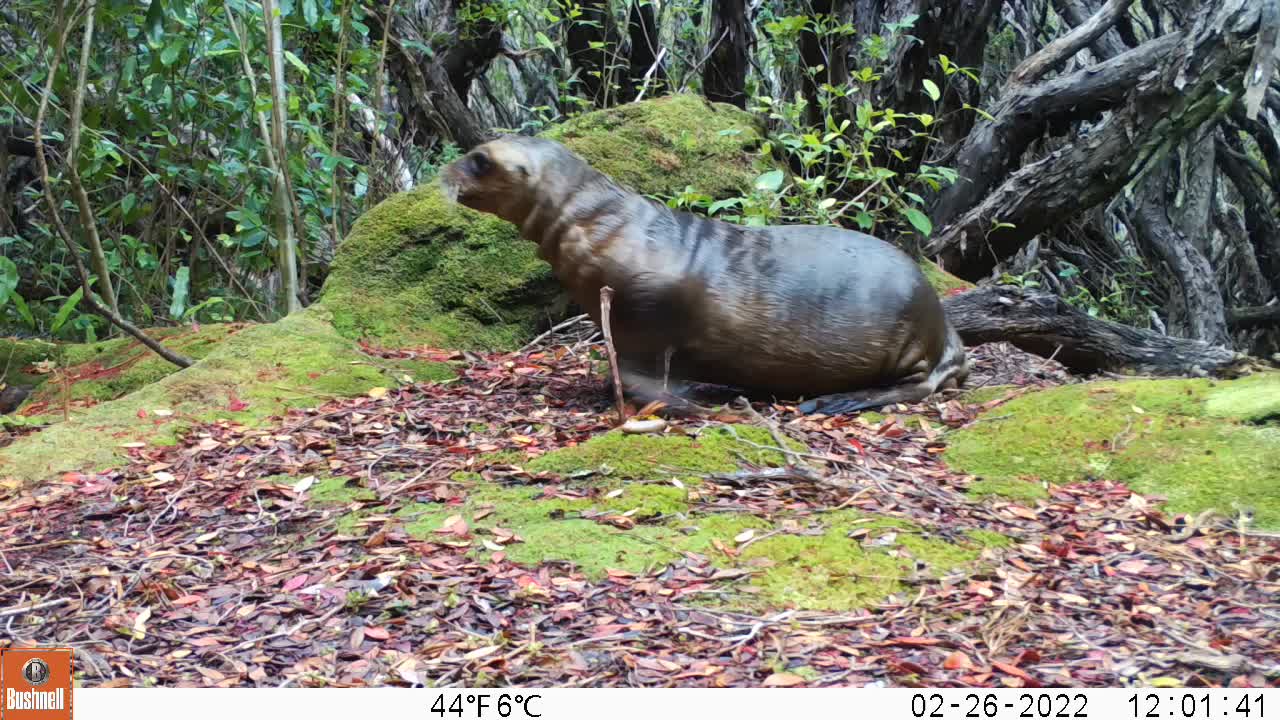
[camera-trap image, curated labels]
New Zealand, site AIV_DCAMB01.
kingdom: Animalia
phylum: Chordata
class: Mammalia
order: Carnivora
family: Otariidae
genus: Phocarctos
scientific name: Phocarctos hookeri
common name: new zealand sea lion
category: sealion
Sealion (new zealand sea lion) (Phocarctos hookeri).